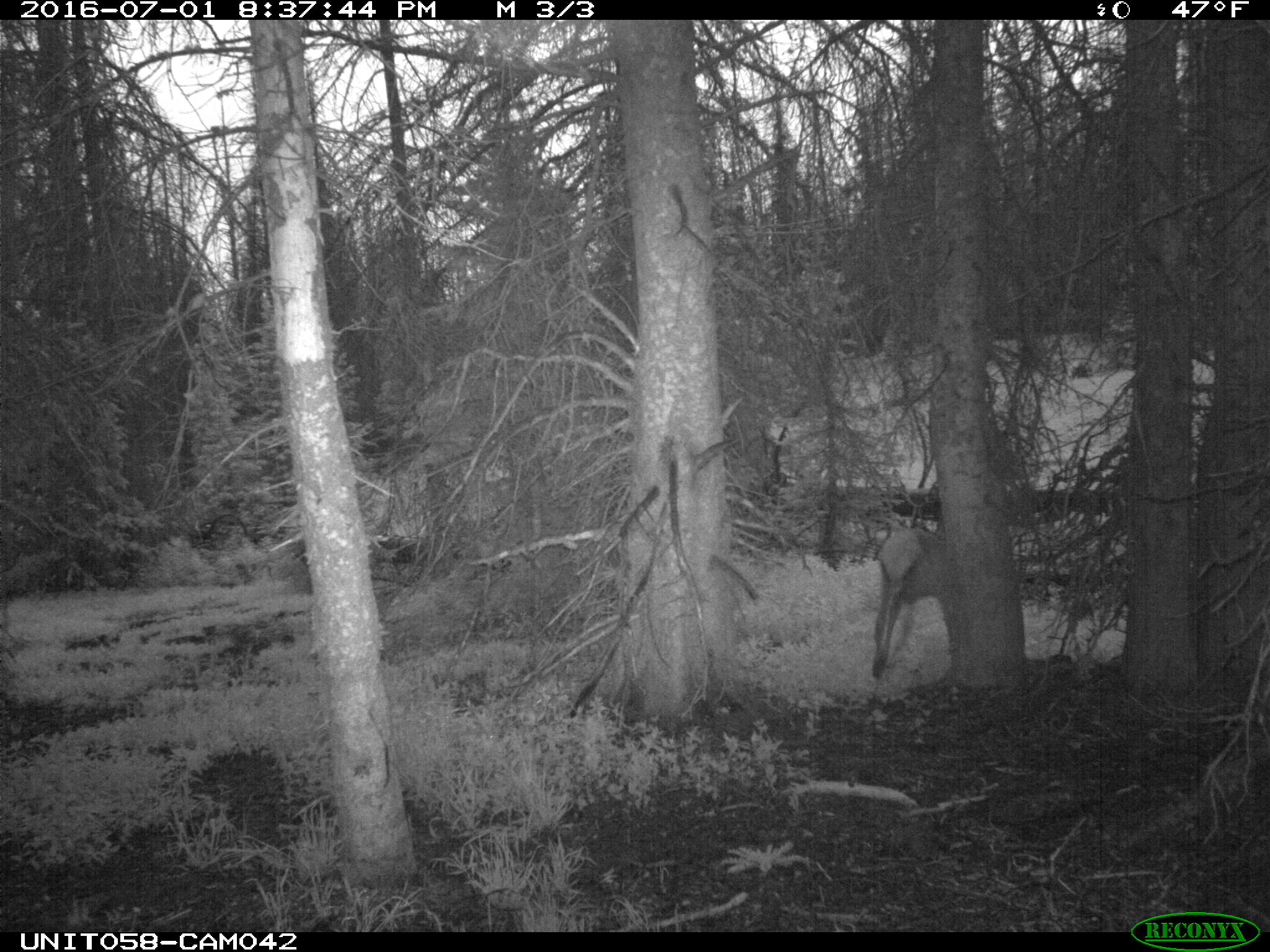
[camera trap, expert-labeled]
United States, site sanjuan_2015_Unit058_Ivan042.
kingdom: Animalia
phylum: Chordata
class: Mammalia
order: Artiodactyla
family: Cervidae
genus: Cervus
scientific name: Cervus elaphus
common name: red deer